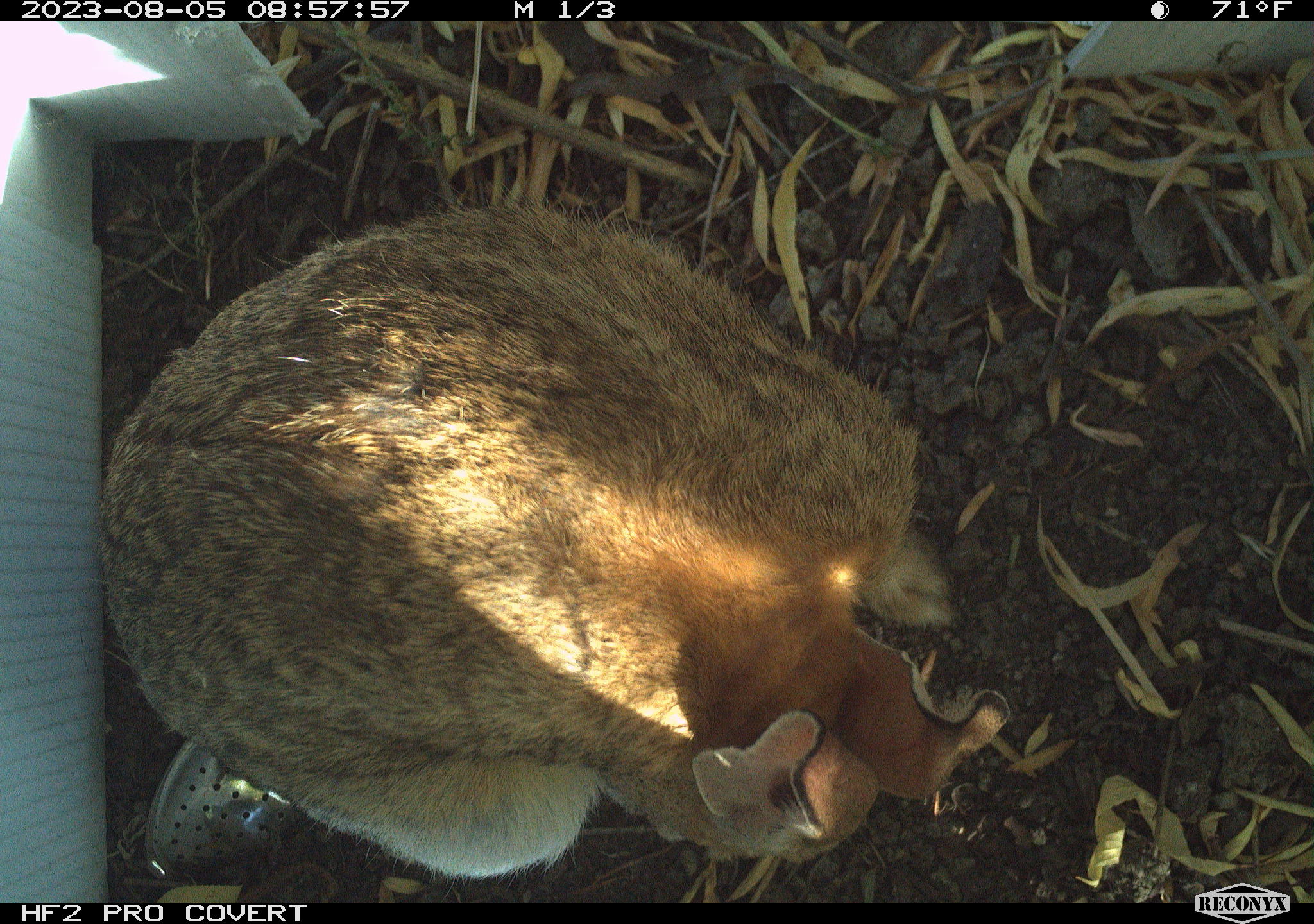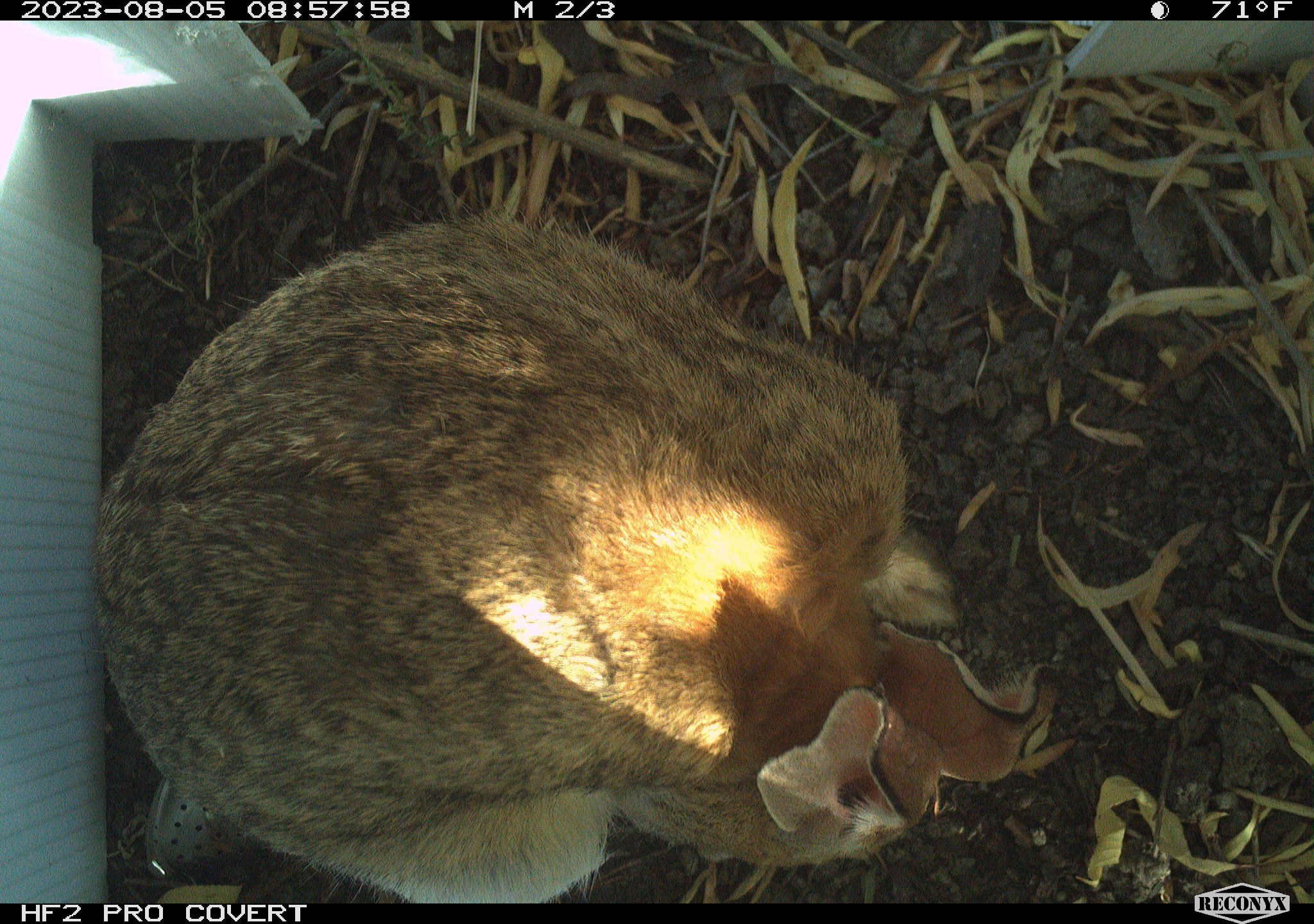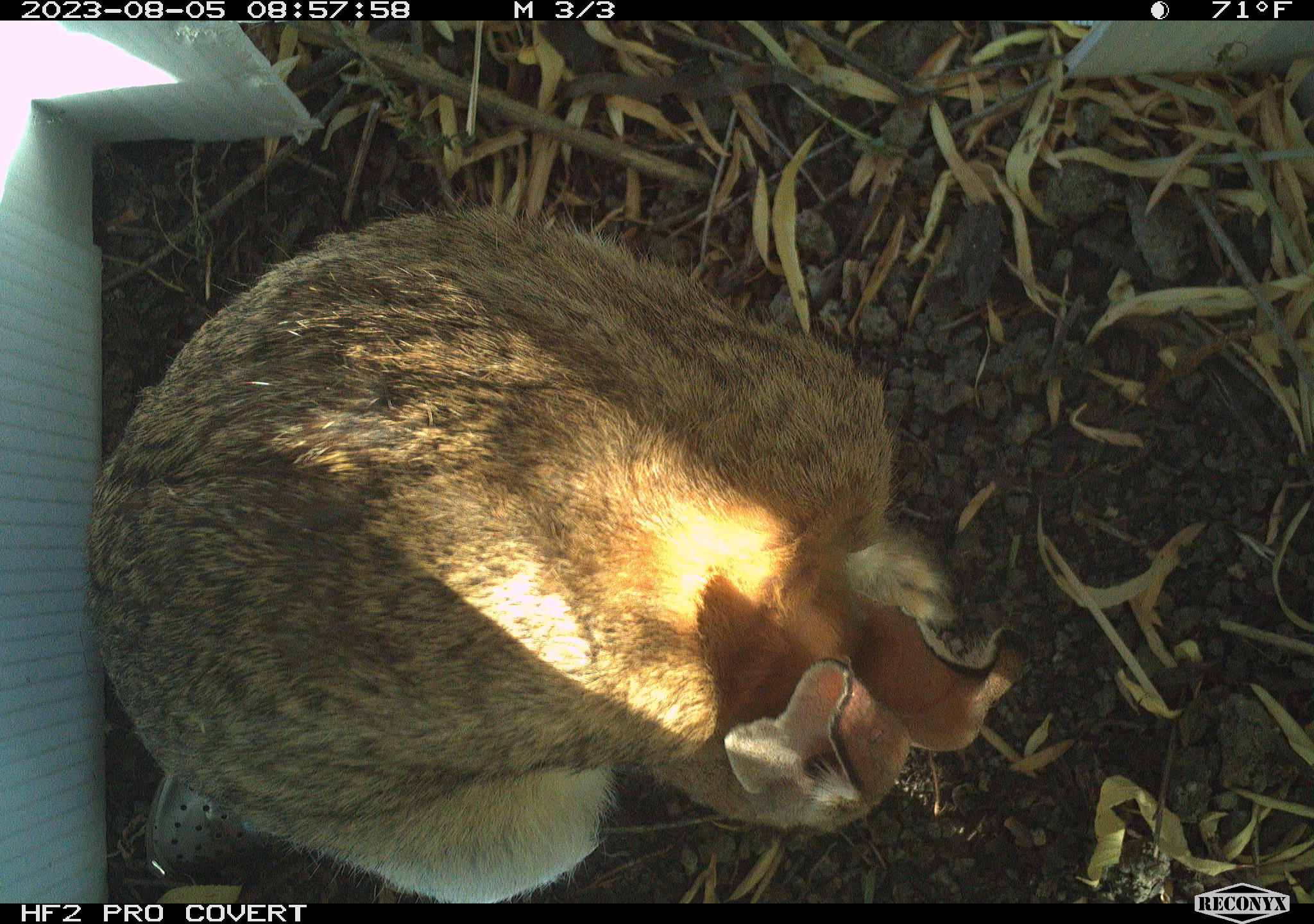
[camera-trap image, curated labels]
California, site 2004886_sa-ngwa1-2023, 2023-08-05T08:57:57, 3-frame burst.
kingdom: Animalia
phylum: Chordata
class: Mammalia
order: Lagomorpha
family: Leporidae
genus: Sylvilagus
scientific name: Sylvilagus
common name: cottontail rabbits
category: sylvilagus species